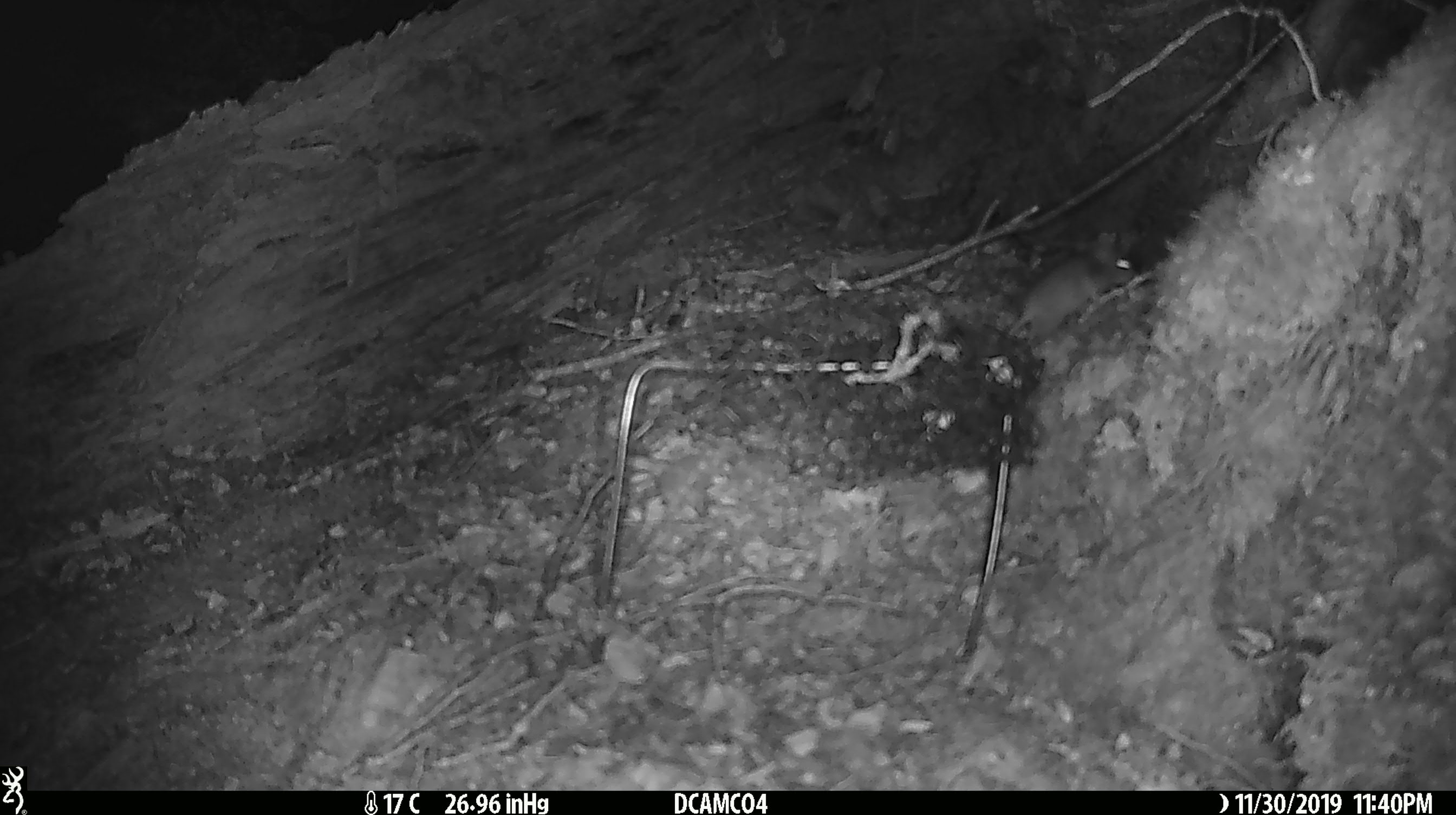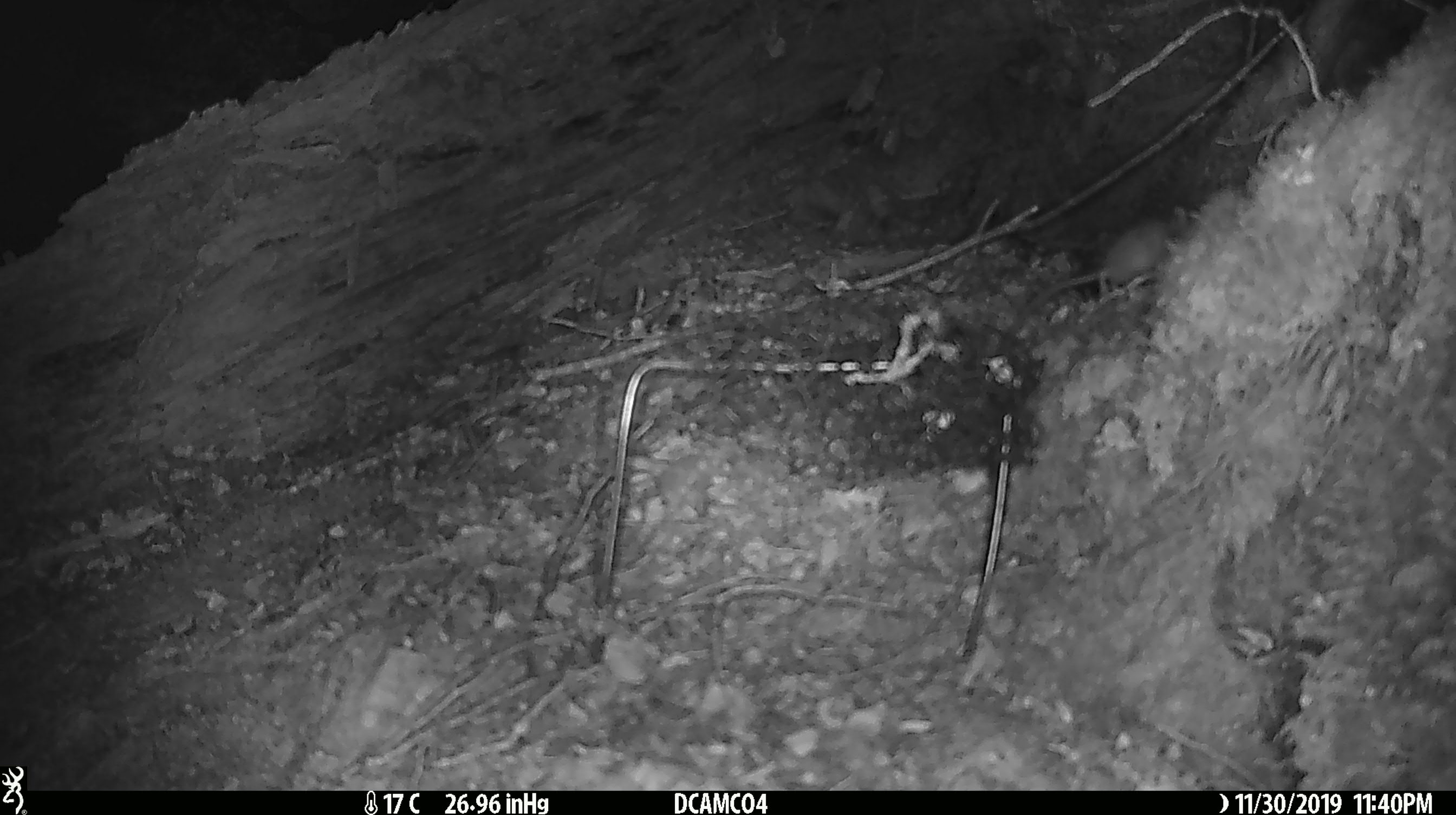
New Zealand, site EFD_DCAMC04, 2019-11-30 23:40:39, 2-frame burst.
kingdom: Animalia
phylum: Chordata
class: Mammalia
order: Rodentia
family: Muridae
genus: Mus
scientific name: Mus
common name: mouse